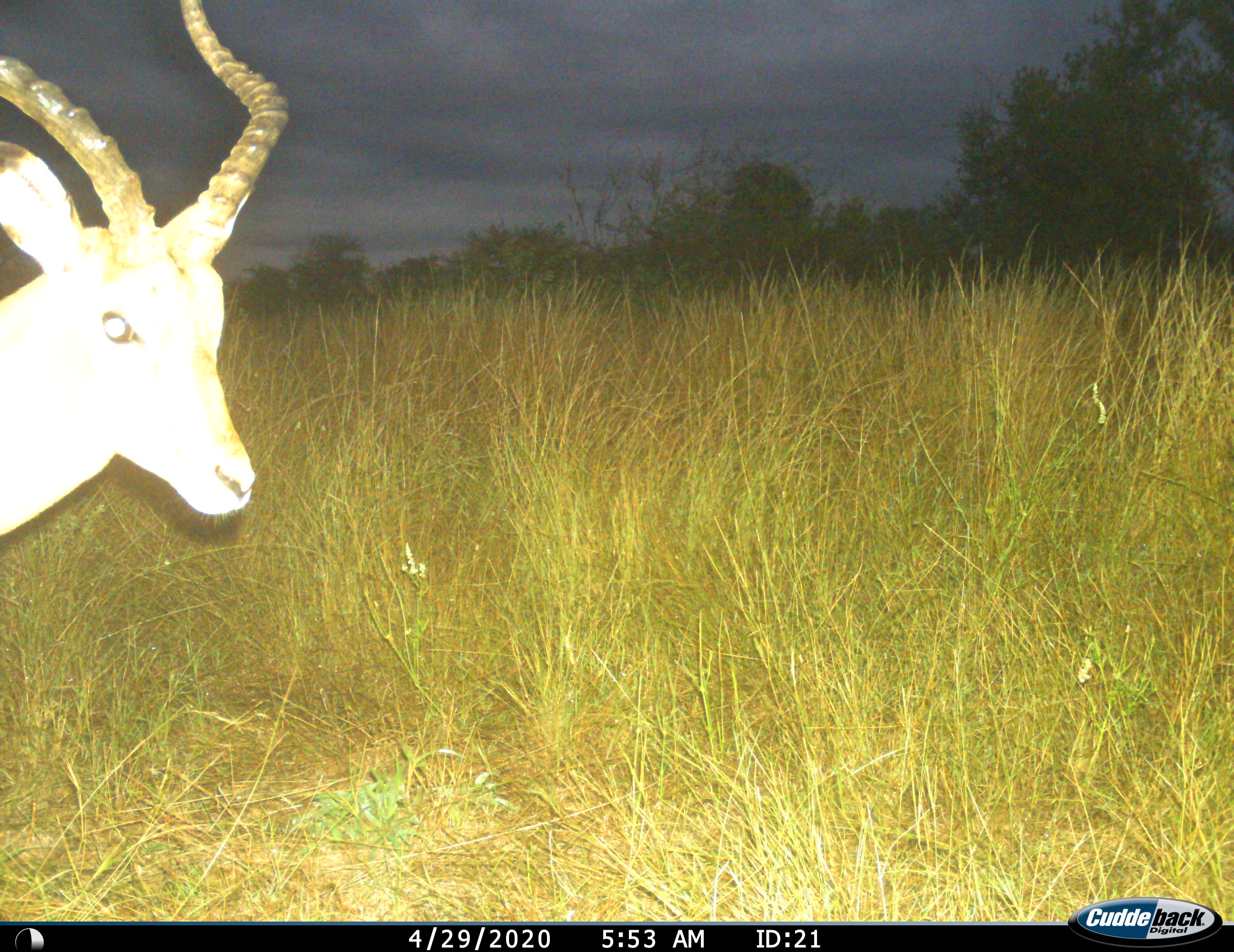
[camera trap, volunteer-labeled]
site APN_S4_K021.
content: unidentified animal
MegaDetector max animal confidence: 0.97